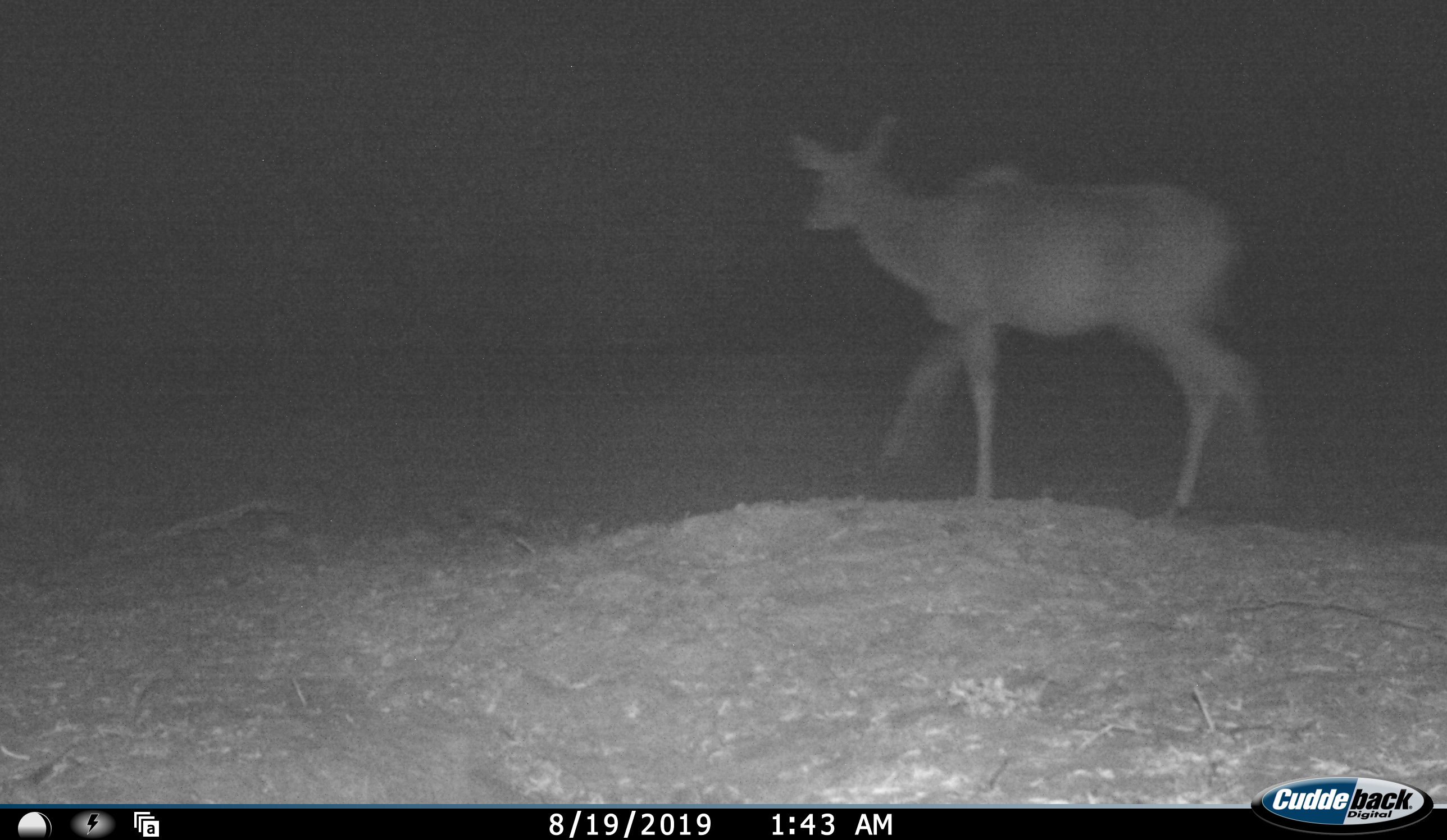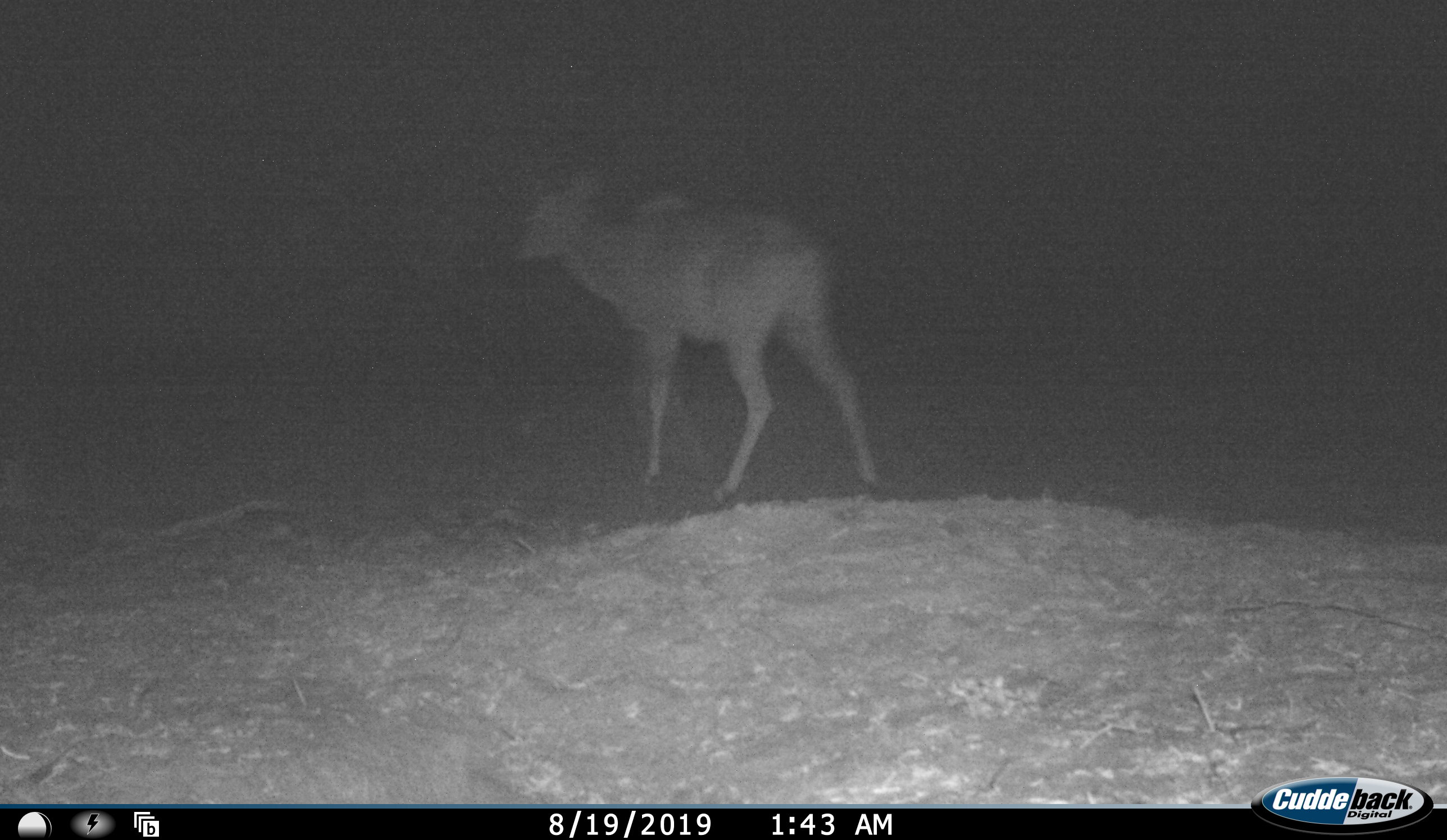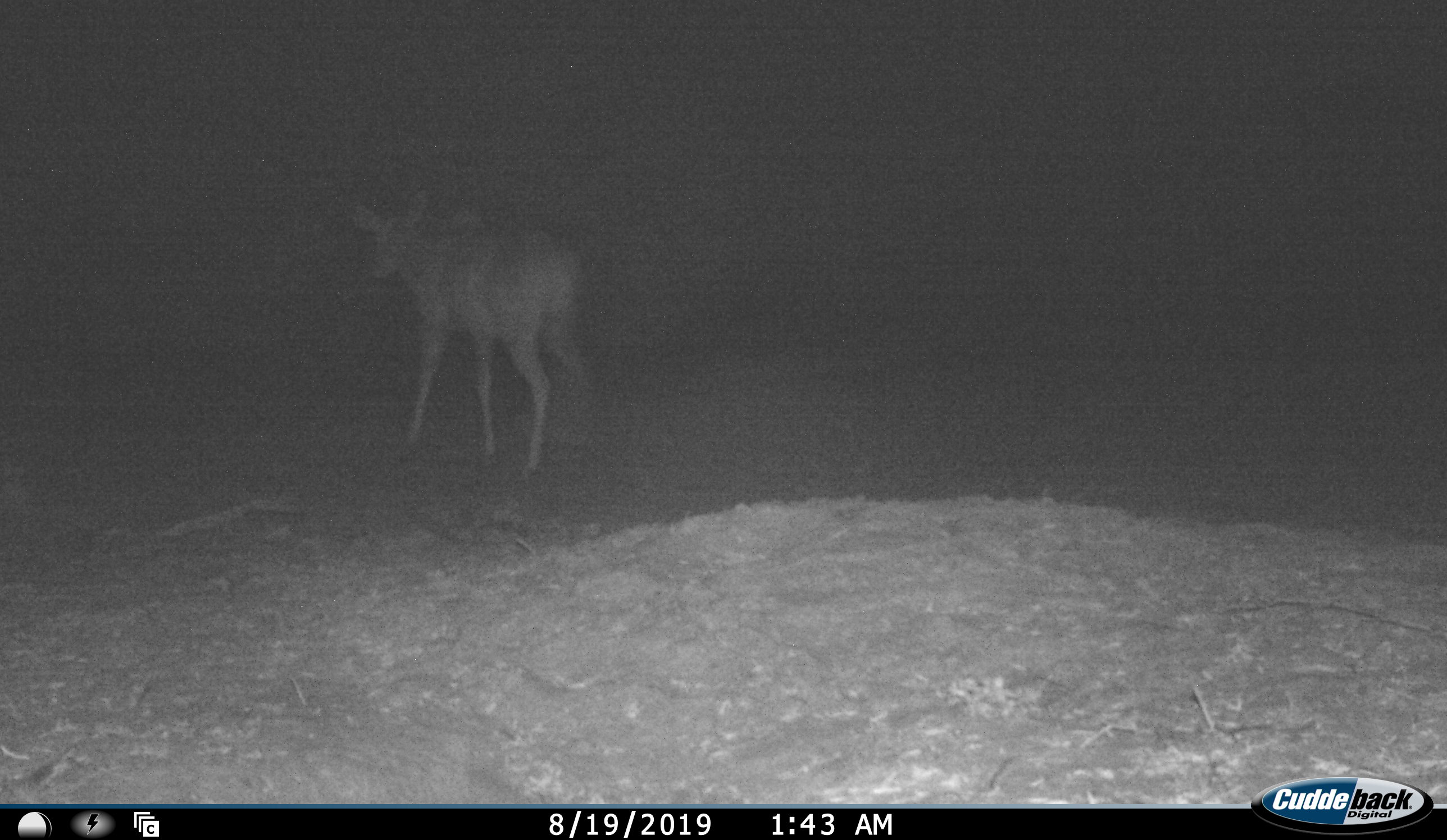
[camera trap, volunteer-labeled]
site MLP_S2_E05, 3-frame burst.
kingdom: Animalia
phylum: Chordata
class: Mammalia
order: Artiodactyla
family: Bovidae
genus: Tragelaphus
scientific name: Tragelaphus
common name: kudu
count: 1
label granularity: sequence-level